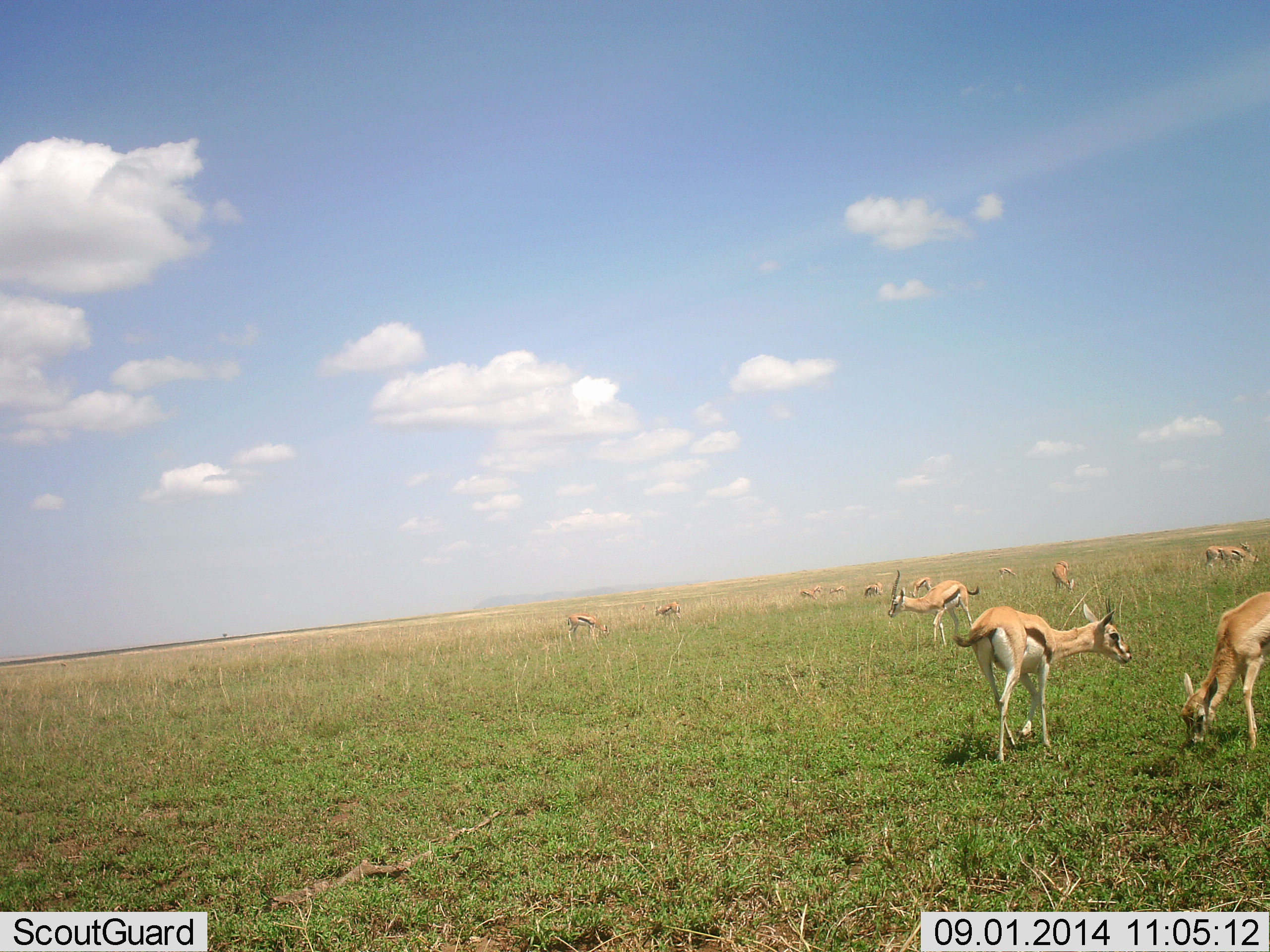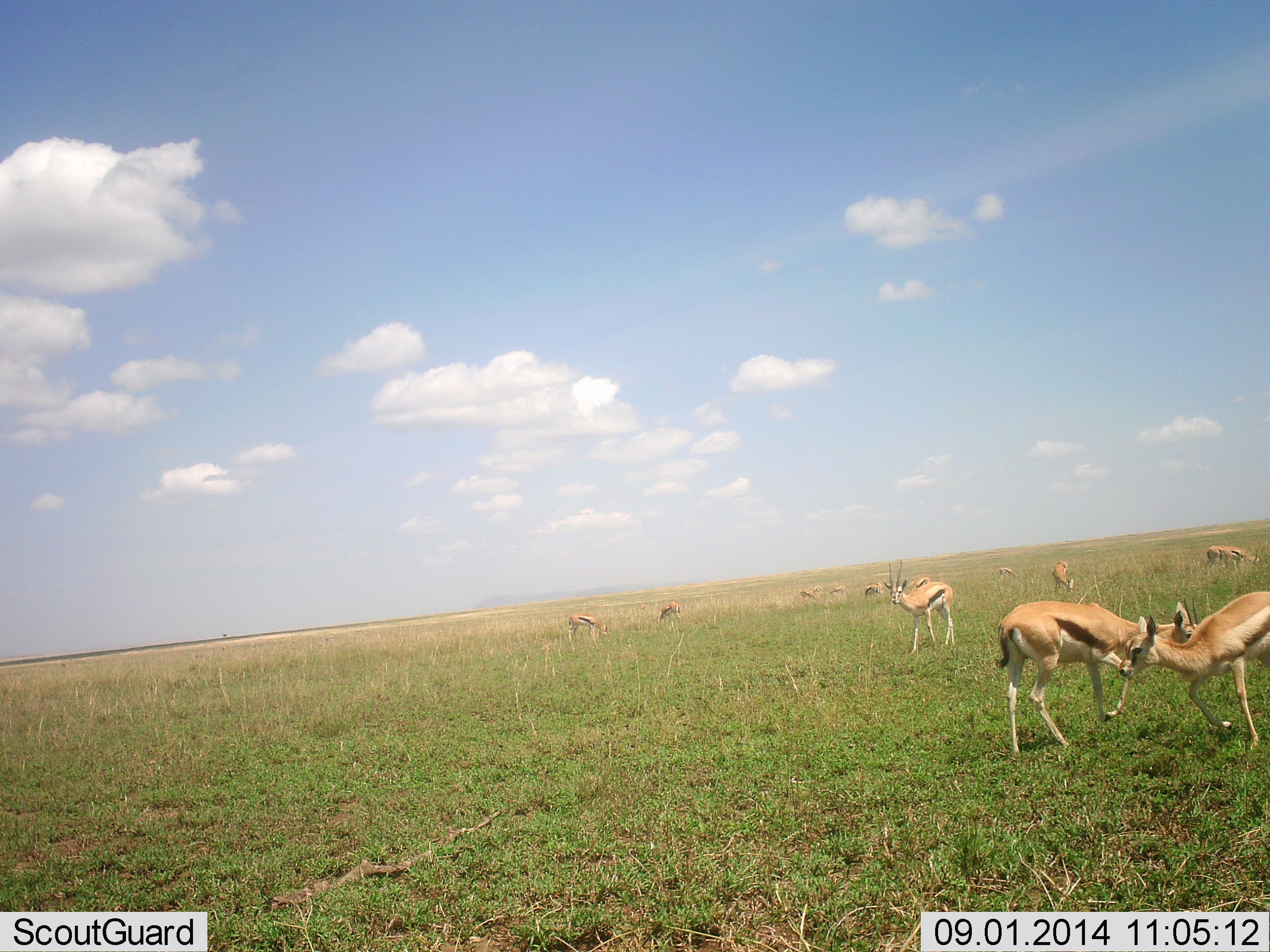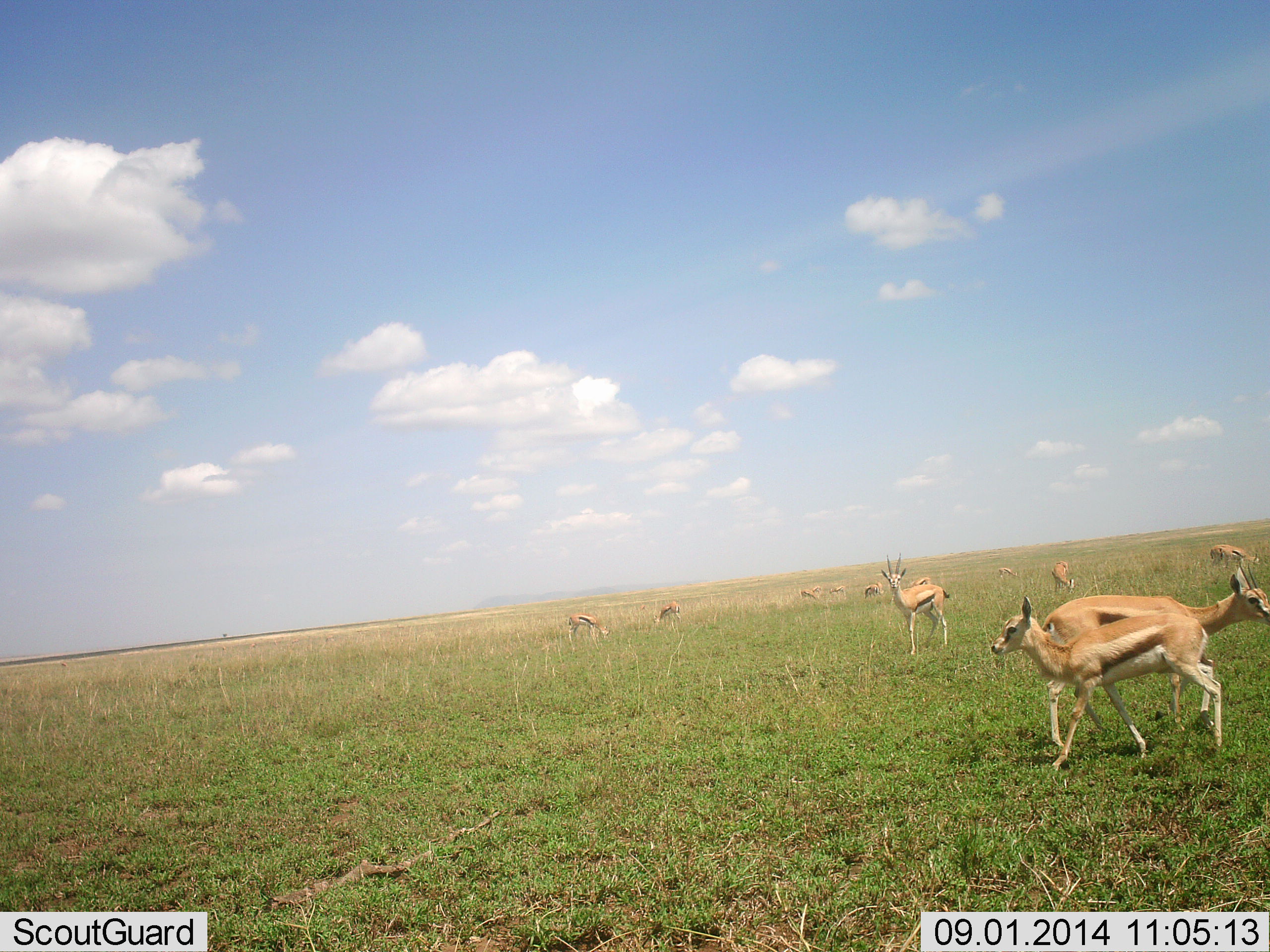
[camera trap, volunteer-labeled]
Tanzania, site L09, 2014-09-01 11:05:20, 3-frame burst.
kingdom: Animalia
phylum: Chordata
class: Mammalia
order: Artiodactyla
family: Bovidae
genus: Eudorcas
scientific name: Eudorcas thomsonii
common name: thomson's gazelle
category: gazellethomsons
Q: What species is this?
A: Gazellethomsons (thomson's gazelle) (Eudorcas thomsonii).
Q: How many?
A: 11-50.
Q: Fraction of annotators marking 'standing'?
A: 60%.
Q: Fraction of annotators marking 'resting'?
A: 10%.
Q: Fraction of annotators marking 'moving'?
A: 60%.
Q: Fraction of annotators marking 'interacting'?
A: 30%.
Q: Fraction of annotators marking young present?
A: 10%.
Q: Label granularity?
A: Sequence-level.